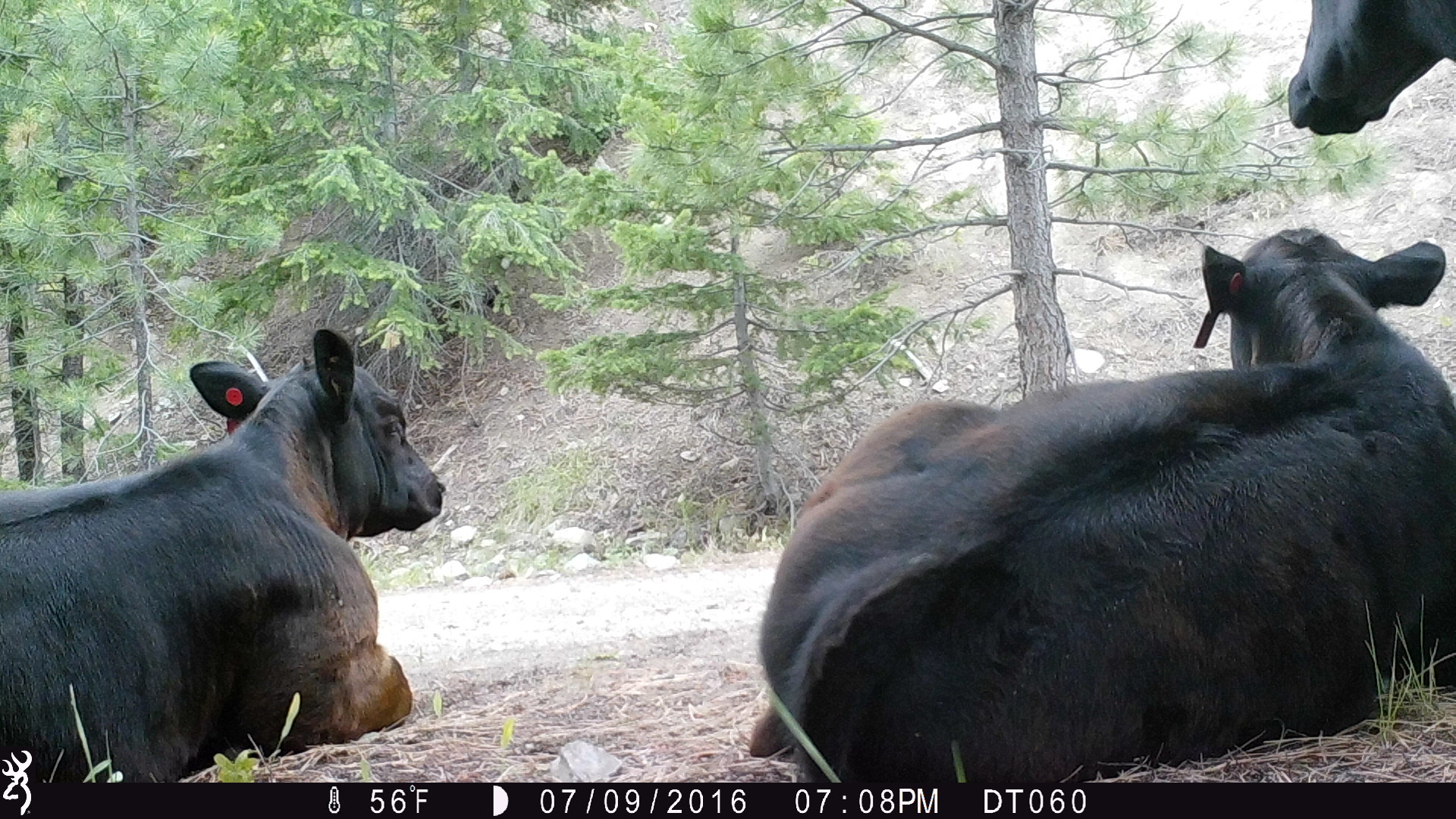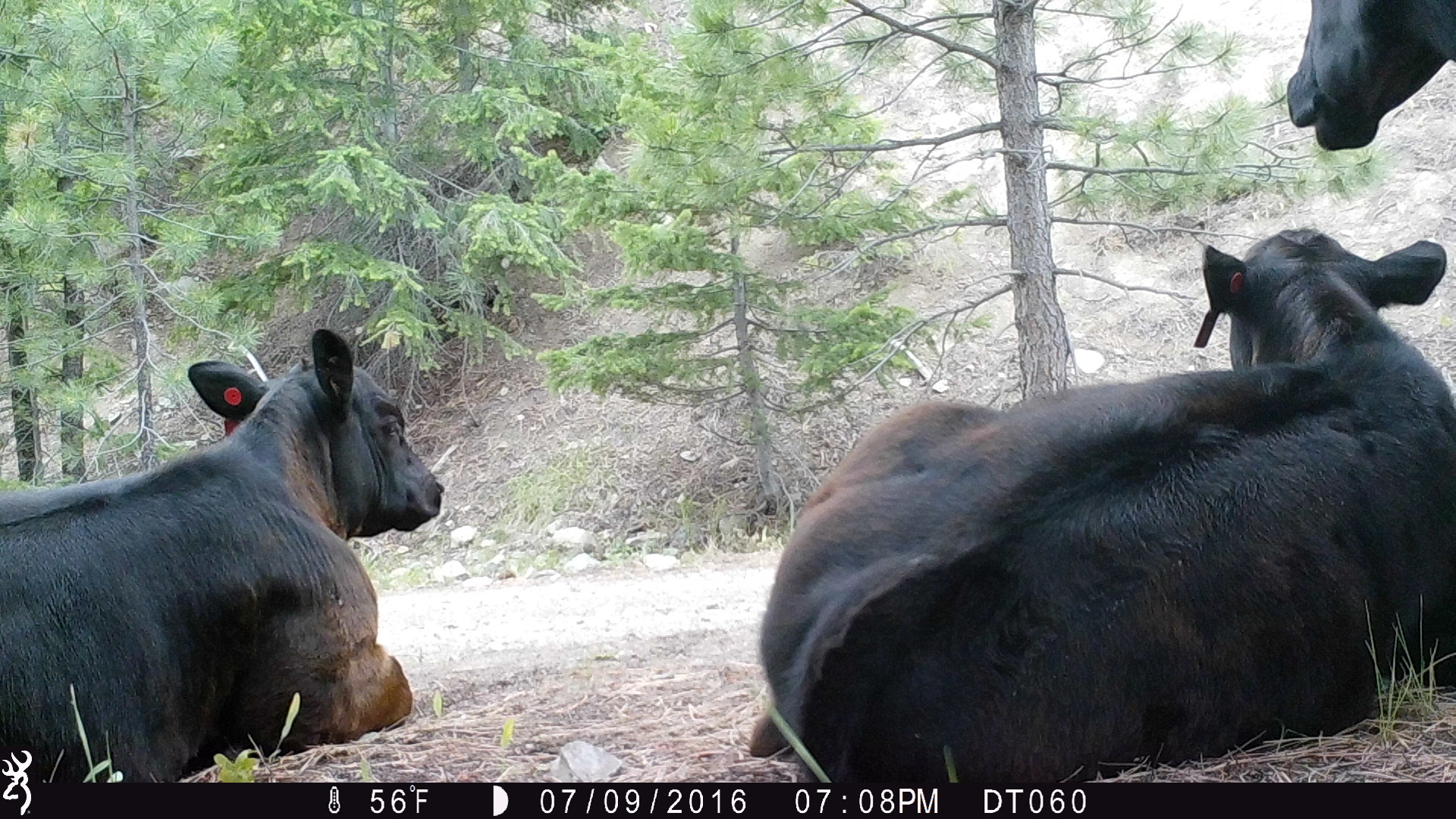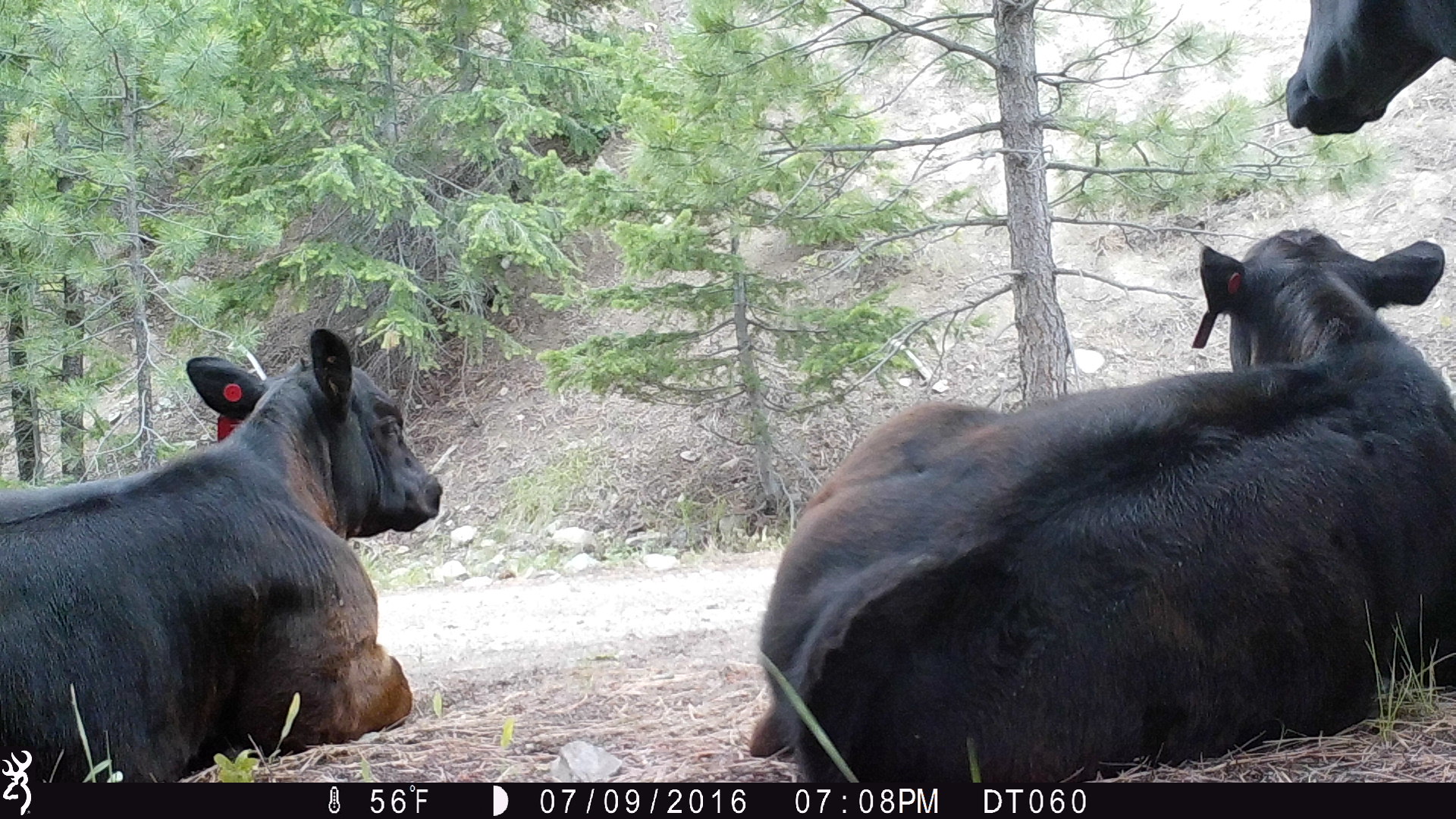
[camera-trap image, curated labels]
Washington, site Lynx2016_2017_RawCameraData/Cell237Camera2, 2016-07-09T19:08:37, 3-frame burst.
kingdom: Animalia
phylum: Chordata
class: Mammalia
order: Artiodactyla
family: Bovidae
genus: Bos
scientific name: Bos taurus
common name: domestic cattle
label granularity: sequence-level